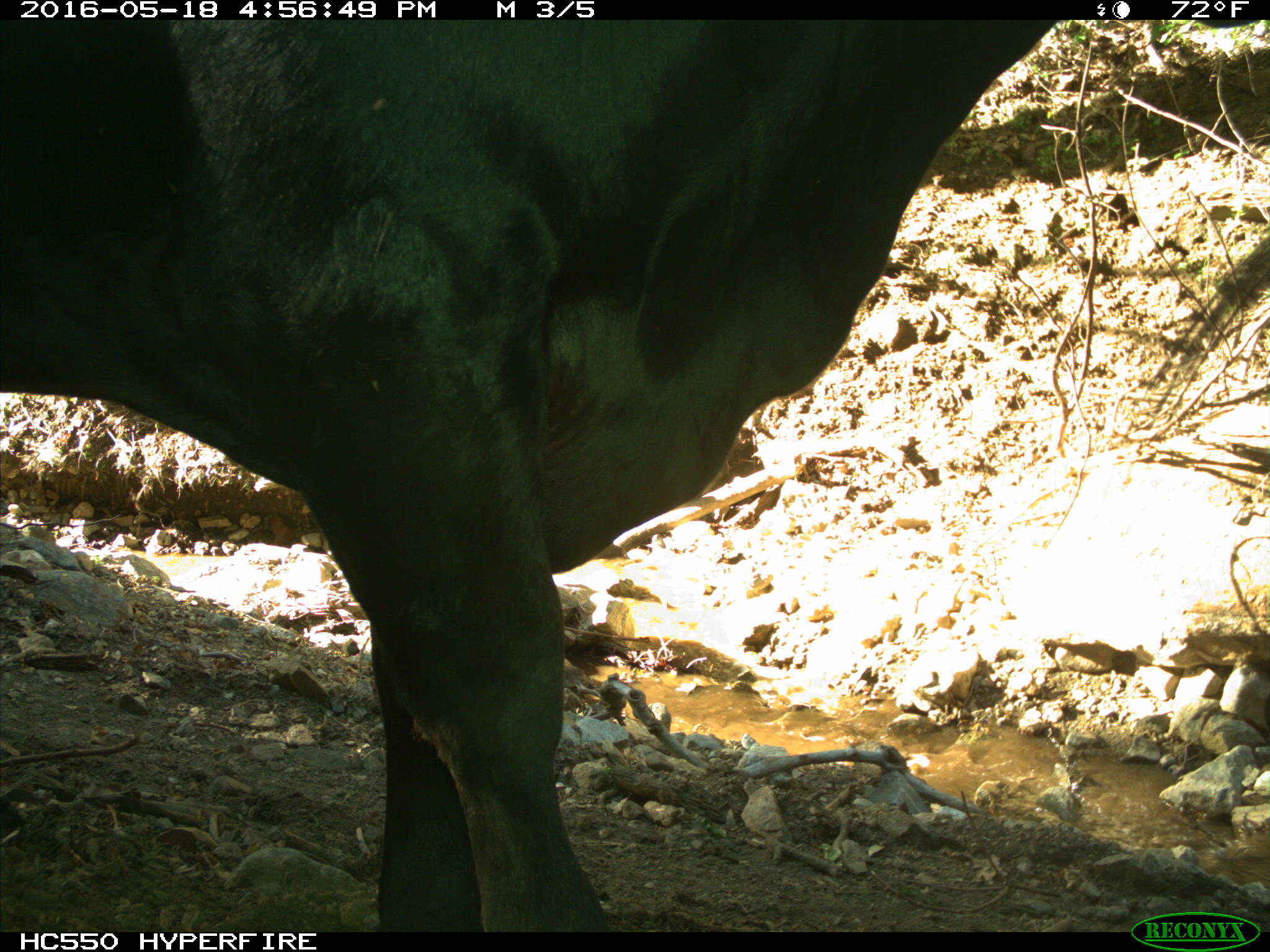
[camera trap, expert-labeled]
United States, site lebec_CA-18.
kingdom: Animalia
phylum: Chordata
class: Mammalia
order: Artiodactyla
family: Bovidae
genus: Bos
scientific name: Bos taurus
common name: domestic cow